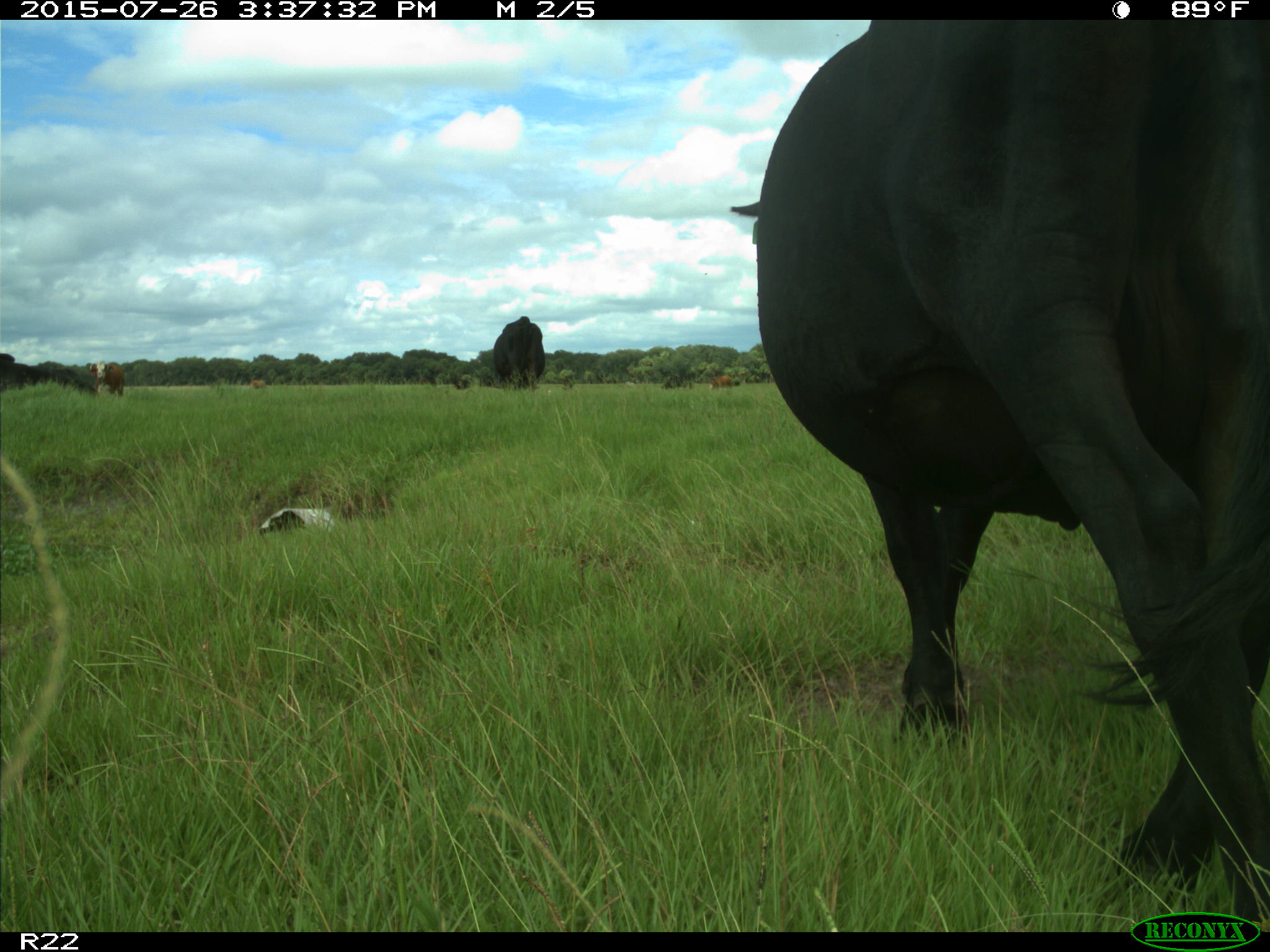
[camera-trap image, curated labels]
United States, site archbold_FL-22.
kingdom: Animalia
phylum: Chordata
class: Mammalia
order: Artiodactyla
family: Bovidae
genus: Bos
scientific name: Bos taurus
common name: domestic cow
Bos taurus (domestic cow).